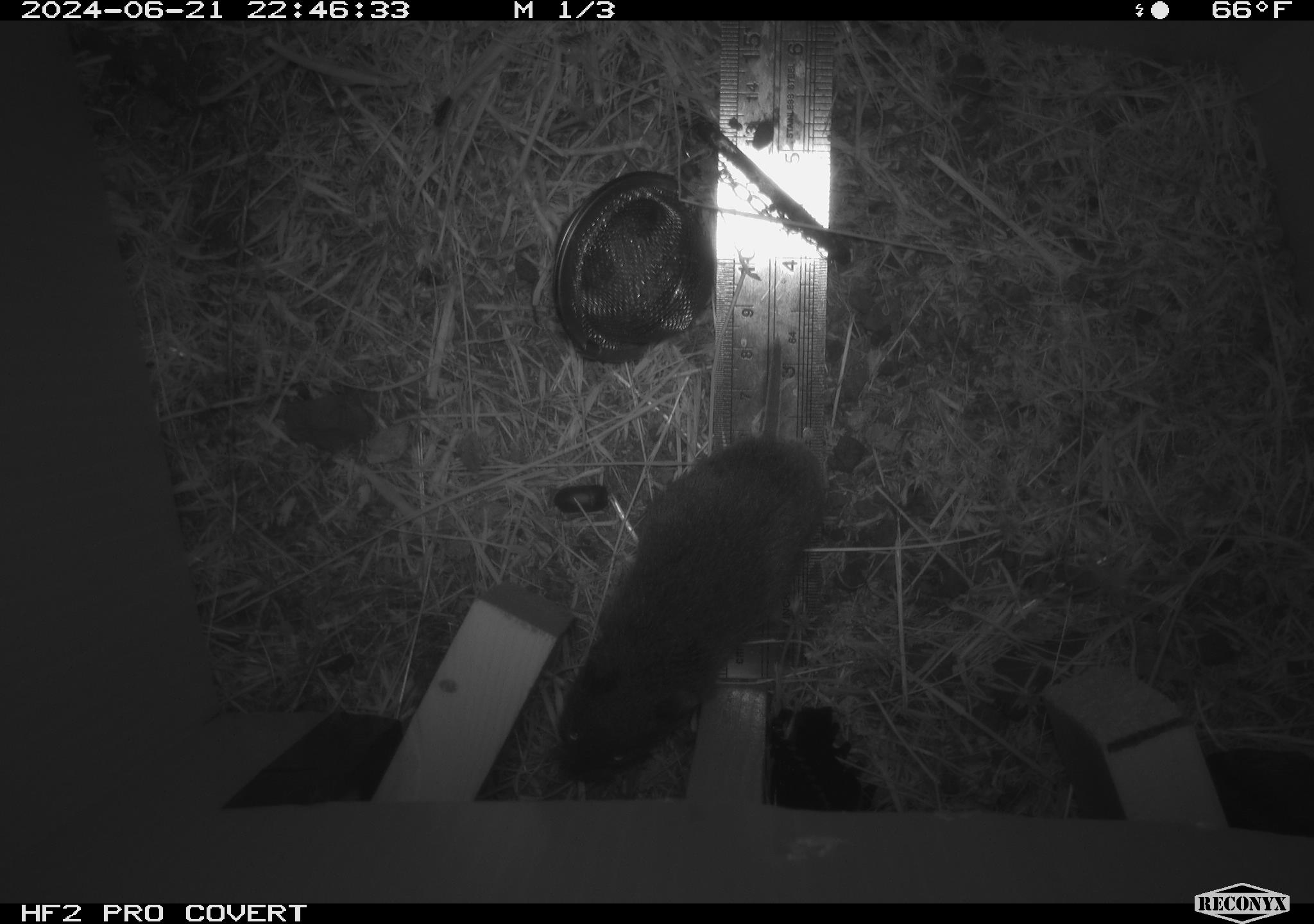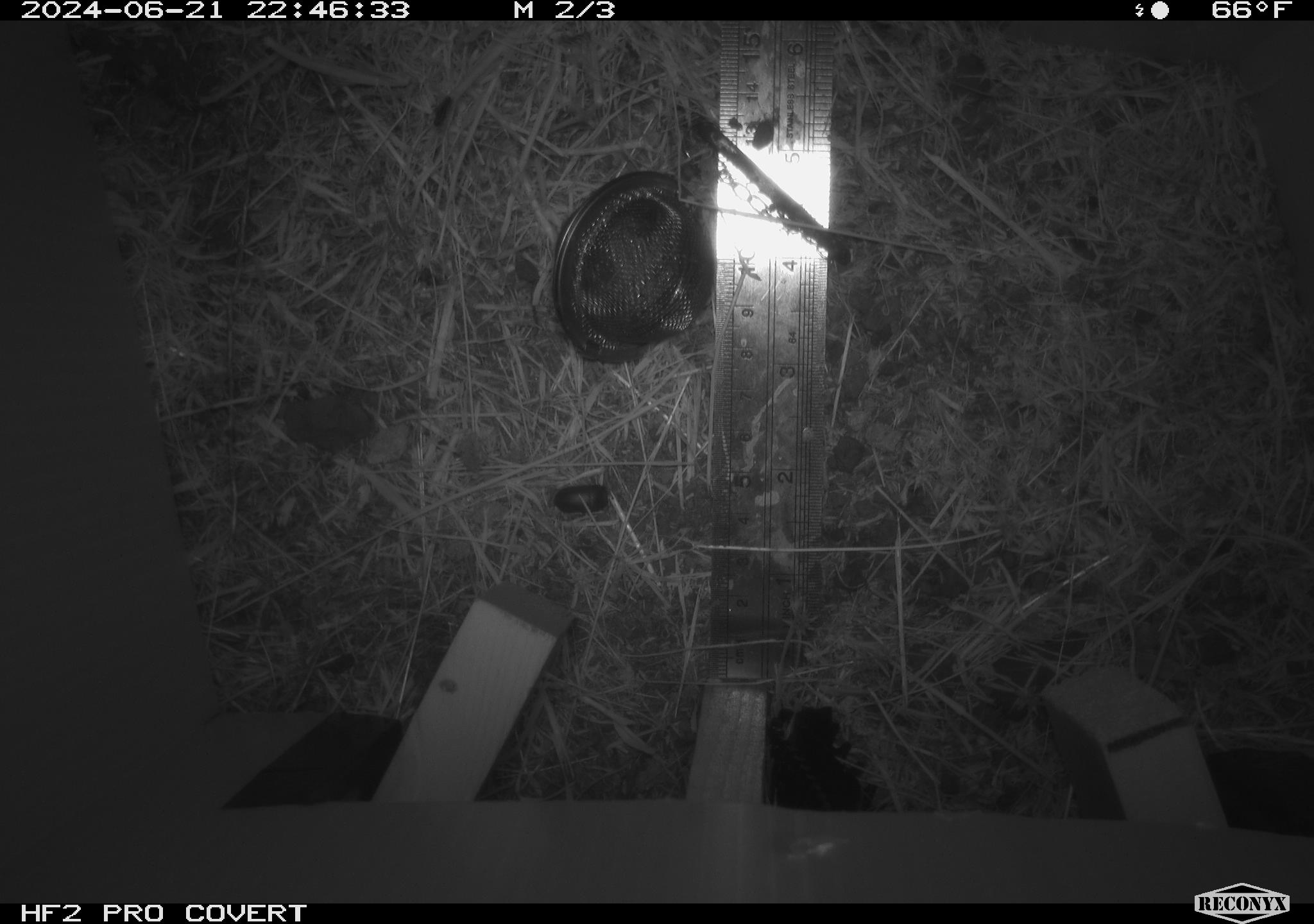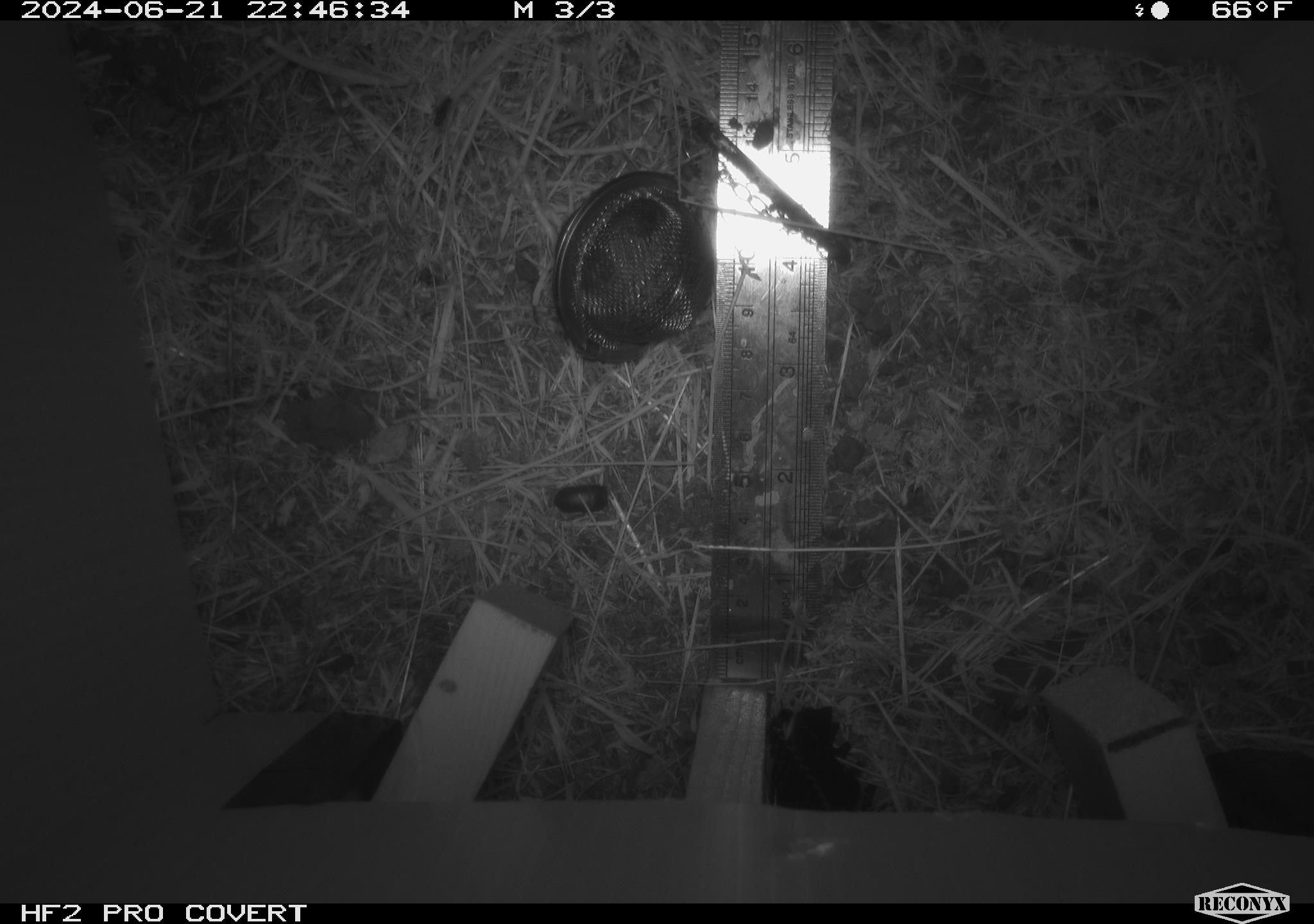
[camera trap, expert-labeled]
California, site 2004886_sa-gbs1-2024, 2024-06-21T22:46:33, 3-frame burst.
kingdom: Animalia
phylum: Chordata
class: Mammalia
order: Rodentia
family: Cricetidae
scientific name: Arvicolinae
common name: voles, lemmings, and muskrats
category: arvicolinae subfamily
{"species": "arvicolinae subfamily (voles, lemmings, and muskrats) (Arvicolinae)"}